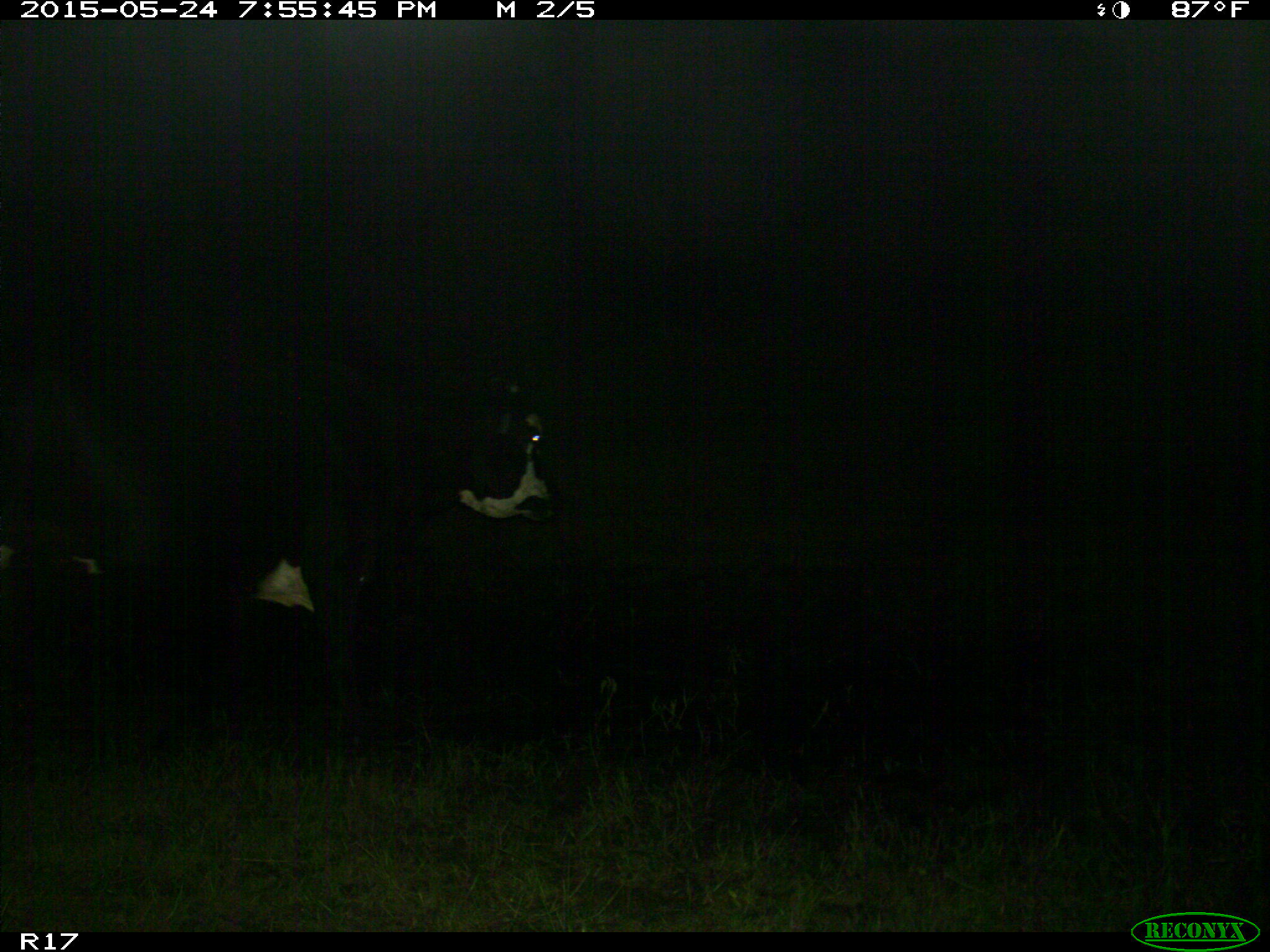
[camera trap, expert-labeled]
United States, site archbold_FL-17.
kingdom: Animalia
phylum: Chordata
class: Mammalia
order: Artiodactyla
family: Bovidae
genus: Bos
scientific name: Bos taurus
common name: domestic cow